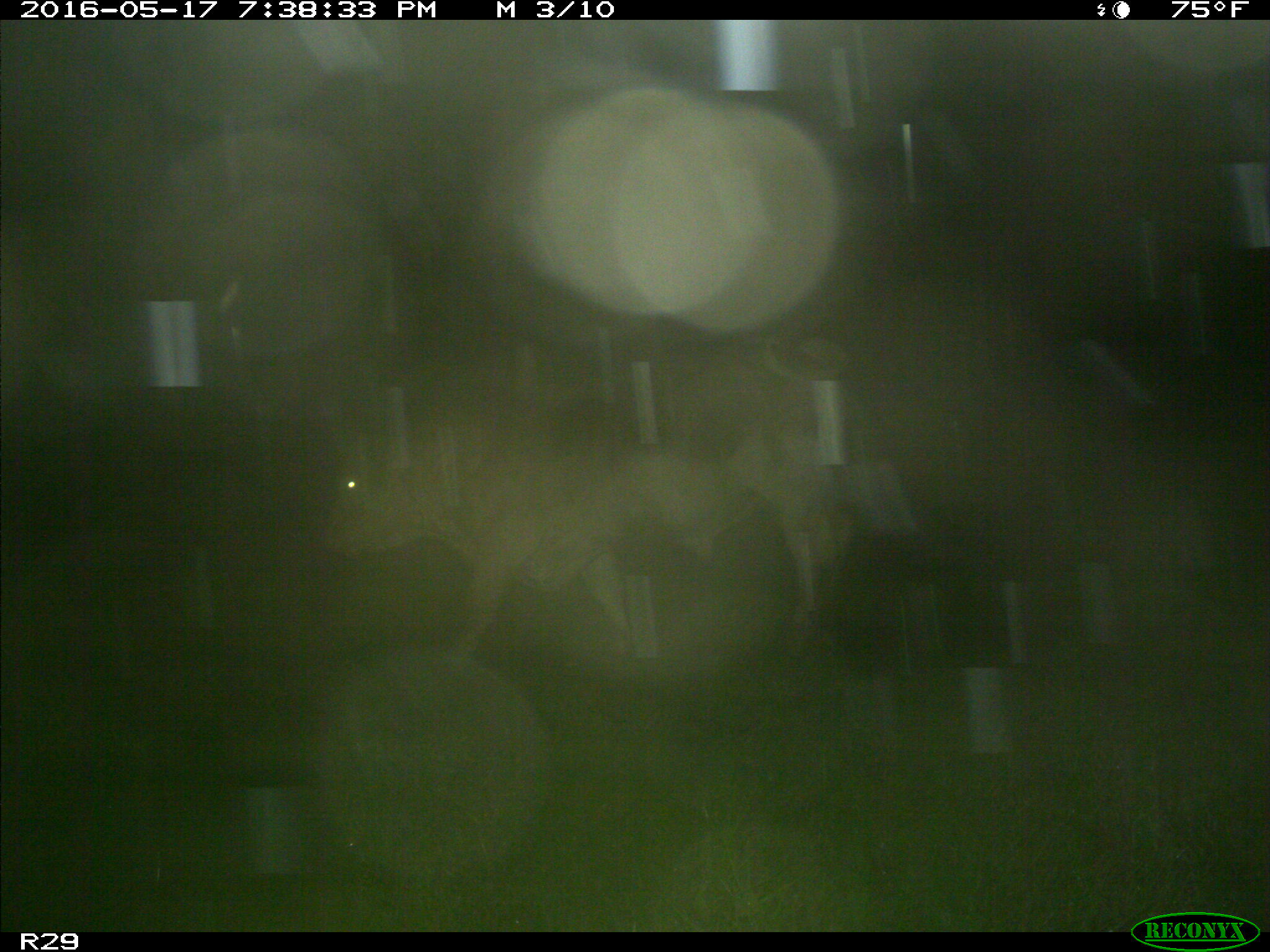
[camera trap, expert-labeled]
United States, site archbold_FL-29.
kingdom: Animalia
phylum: Chordata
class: Mammalia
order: Artiodactyla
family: Bovidae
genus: Bos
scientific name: Bos taurus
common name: domestic cow